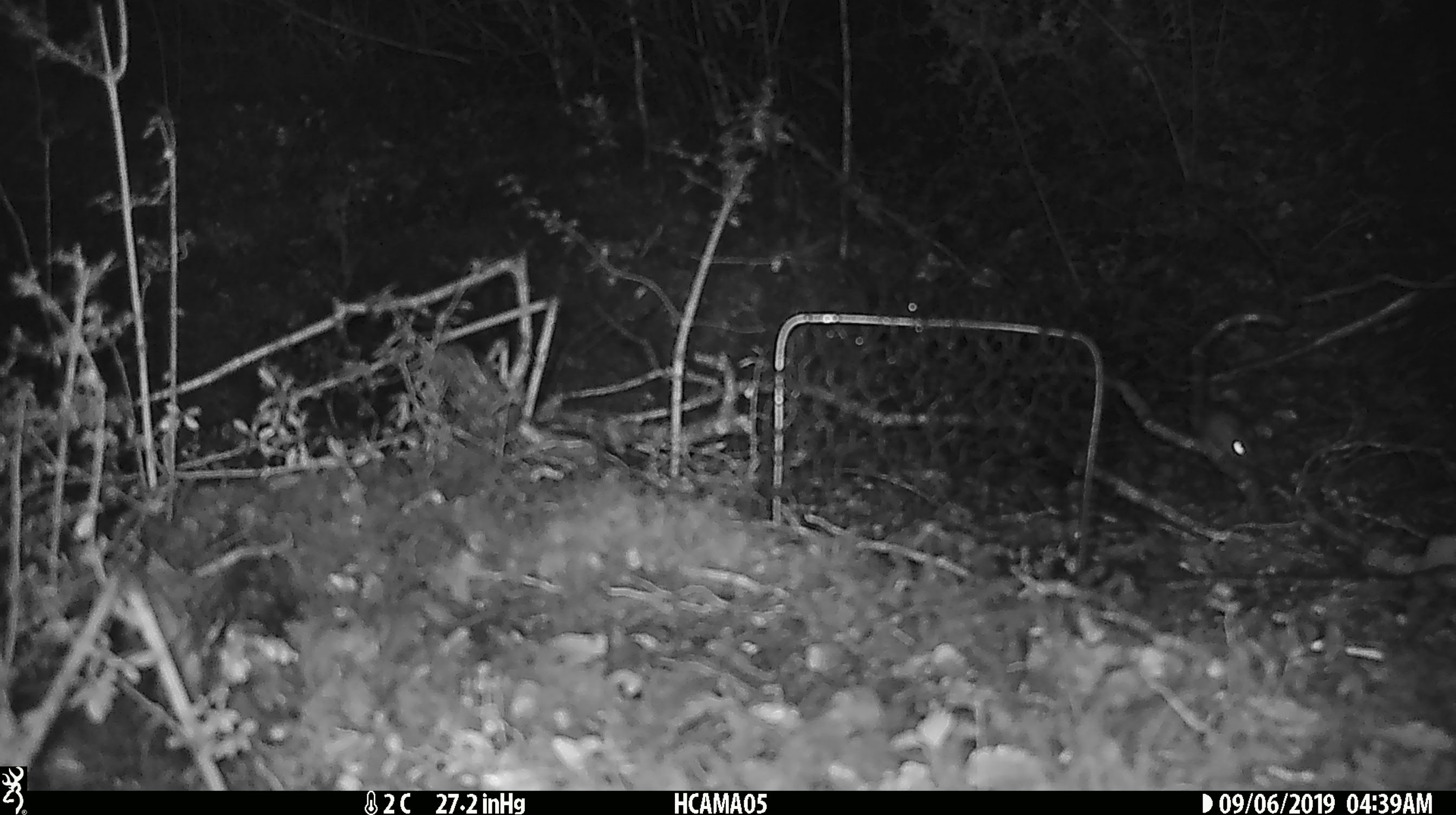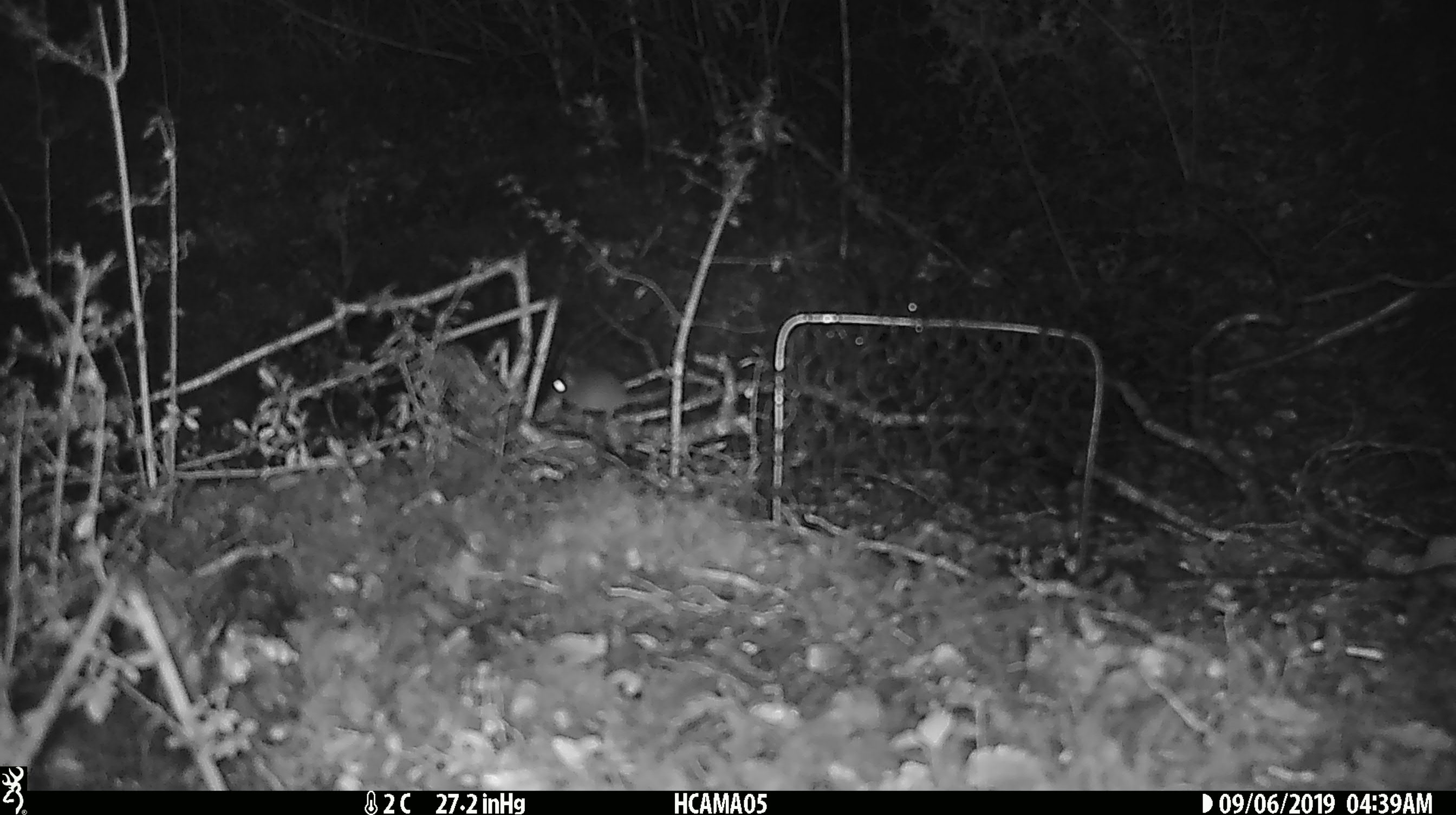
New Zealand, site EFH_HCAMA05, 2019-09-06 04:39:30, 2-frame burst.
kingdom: Animalia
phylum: Chordata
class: Mammalia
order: Rodentia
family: Muridae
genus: Mus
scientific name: Mus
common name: mouse